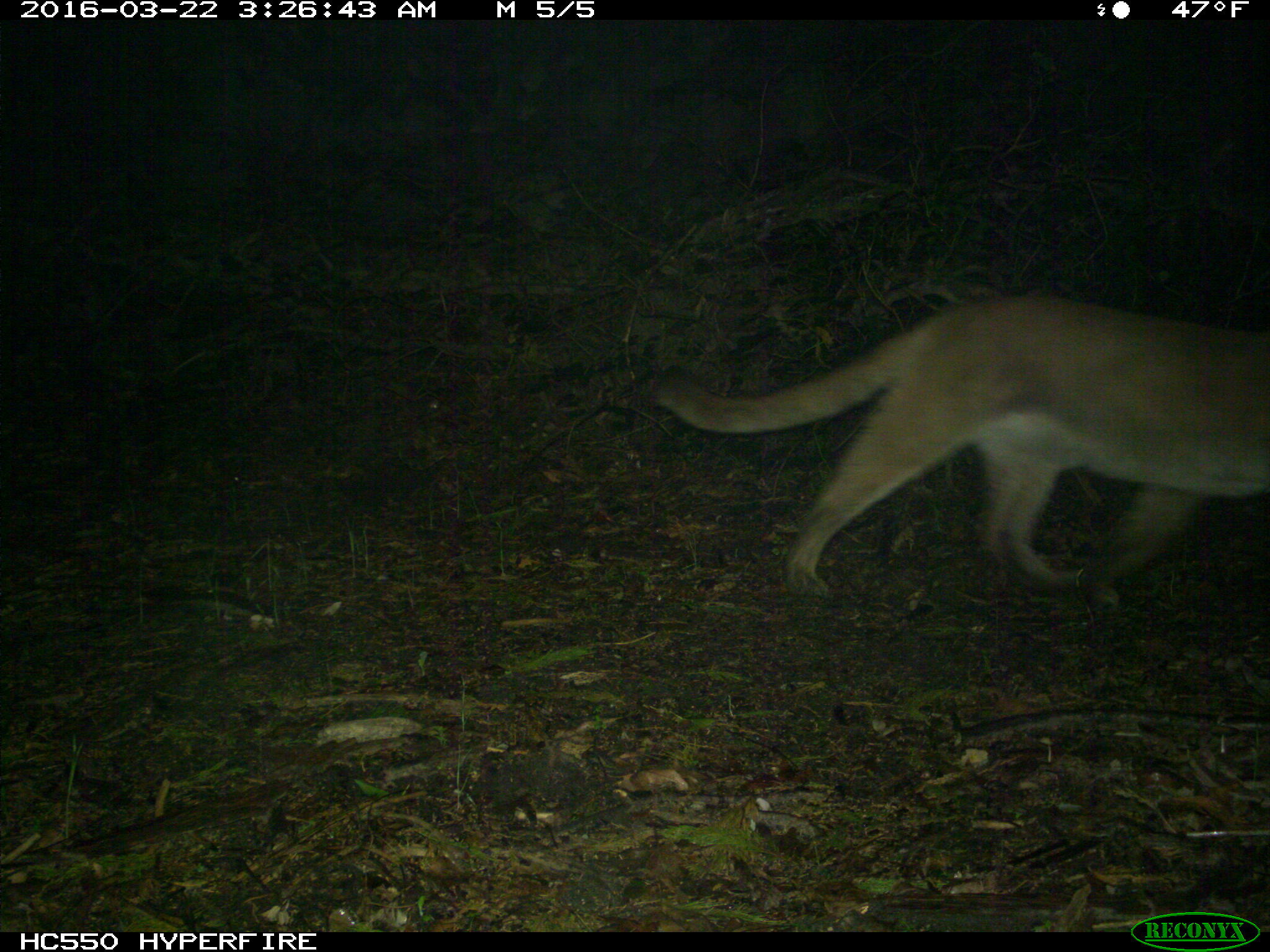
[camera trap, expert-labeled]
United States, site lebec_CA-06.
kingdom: Animalia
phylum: Chordata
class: Mammalia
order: Carnivora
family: Felidae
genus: Puma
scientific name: Puma concolor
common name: mountain lion